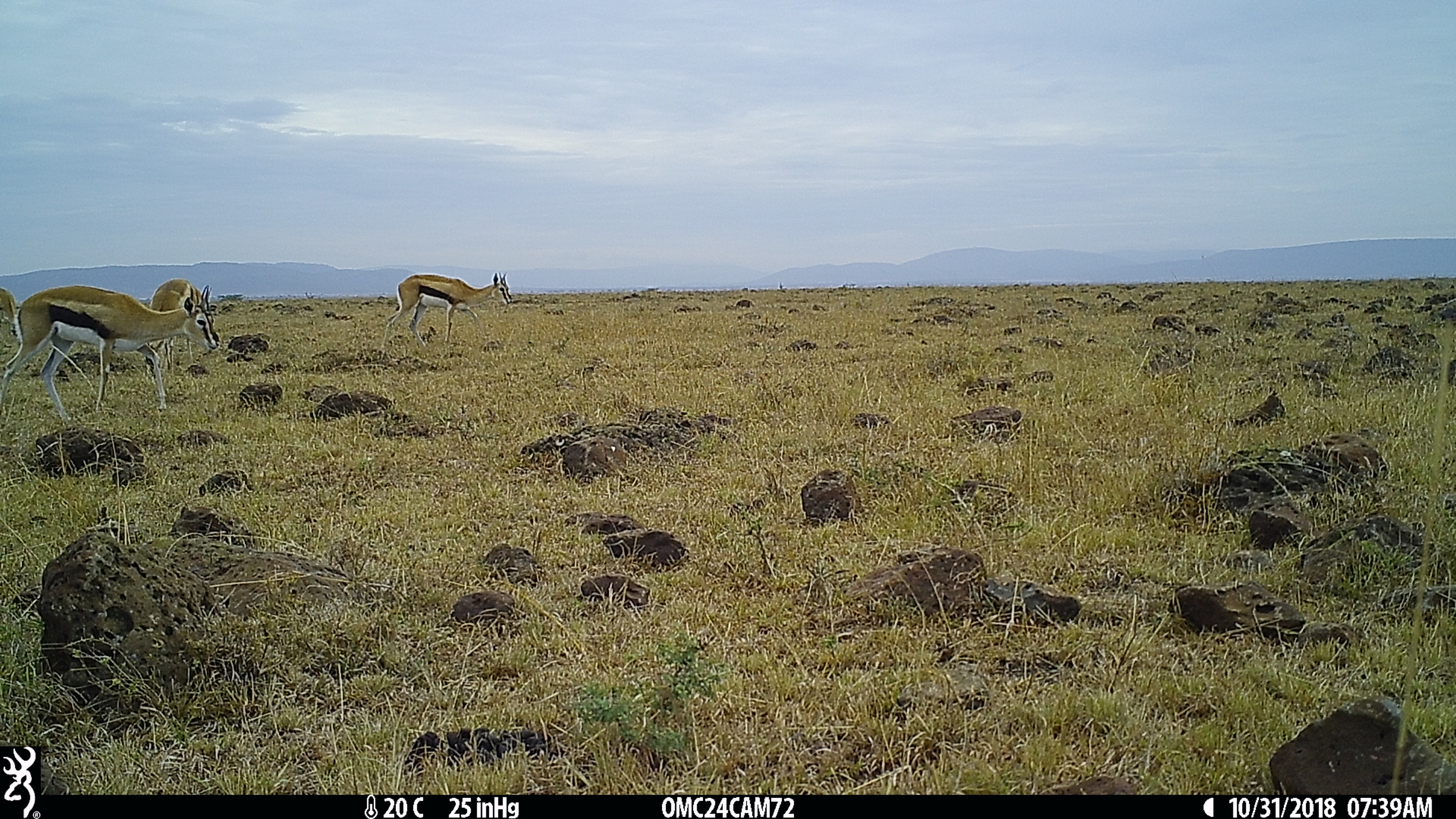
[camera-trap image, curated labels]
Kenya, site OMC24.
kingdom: Animalia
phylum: Chordata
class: Mammalia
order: Artiodactyla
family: Bovidae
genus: Eudorcas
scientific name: Eudorcas thomsonii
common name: thomon's gazelle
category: gazelle thomsons